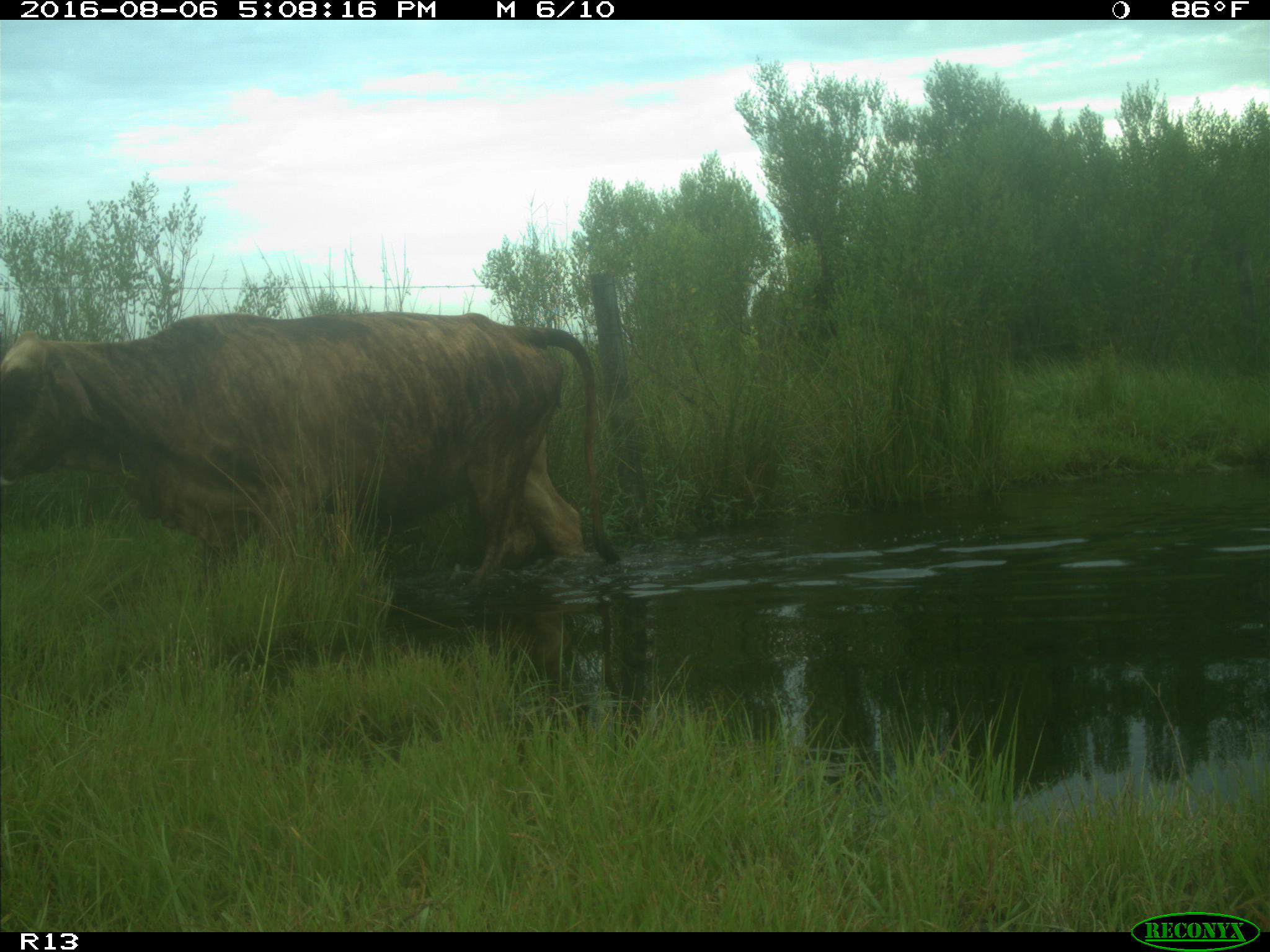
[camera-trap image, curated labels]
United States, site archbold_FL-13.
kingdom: Animalia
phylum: Chordata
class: Mammalia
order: Artiodactyla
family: Bovidae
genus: Bos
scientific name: Bos taurus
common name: domestic cow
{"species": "Bos taurus (domestic cow)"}